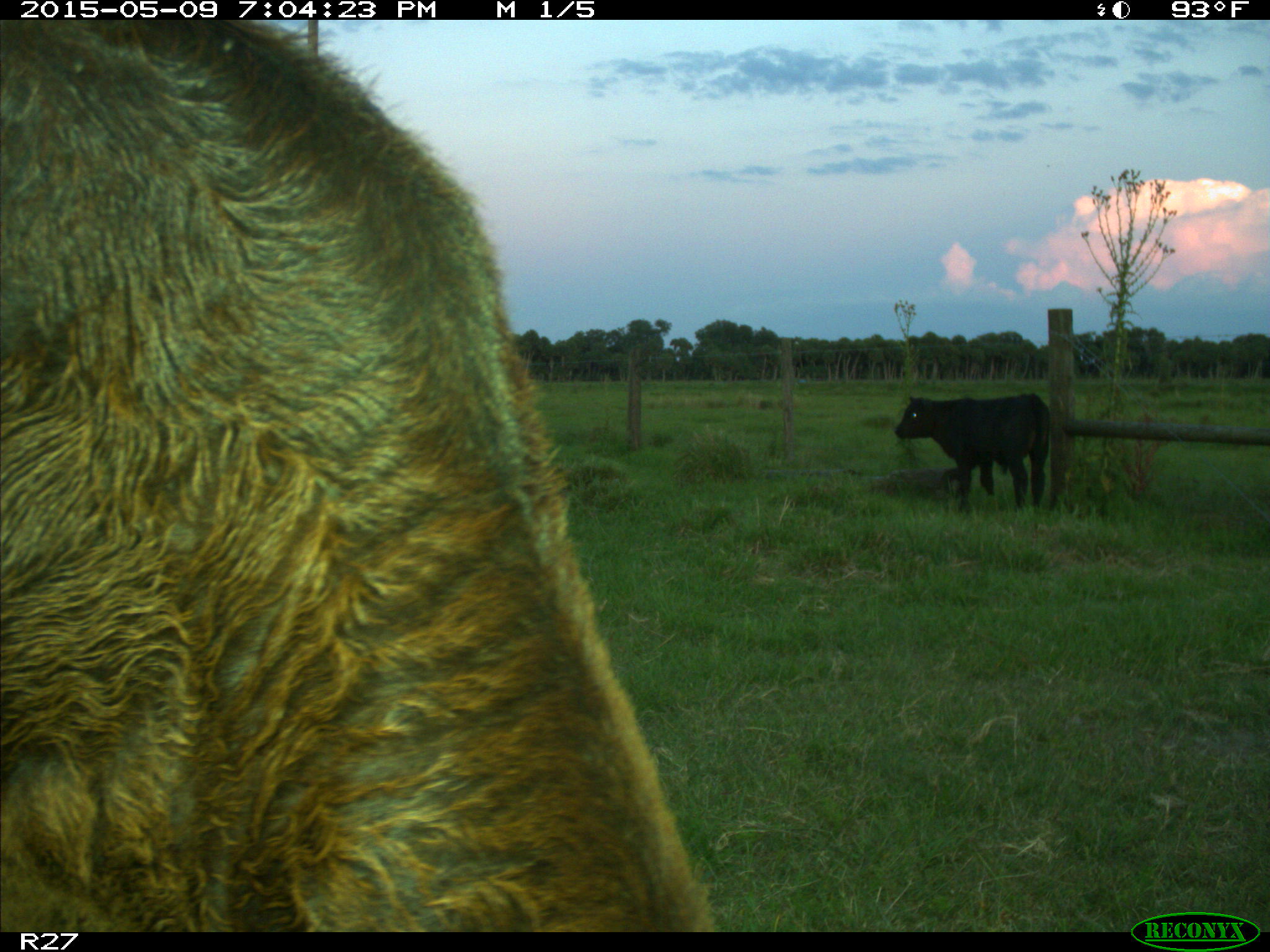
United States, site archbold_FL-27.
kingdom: Animalia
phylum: Chordata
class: Mammalia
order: Artiodactyla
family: Bovidae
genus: Bos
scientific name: Bos taurus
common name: domestic cow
Bos taurus (domestic cow).